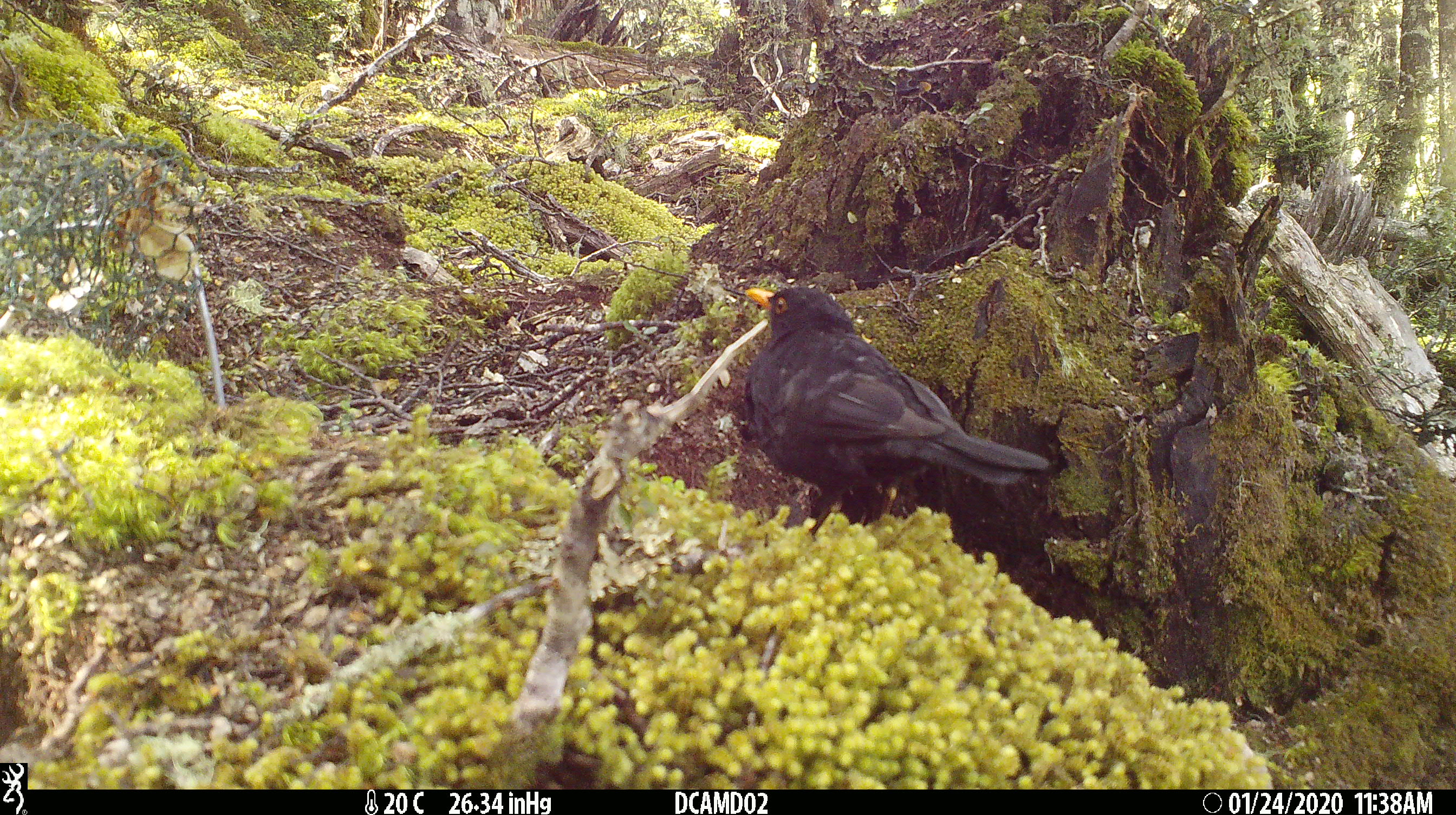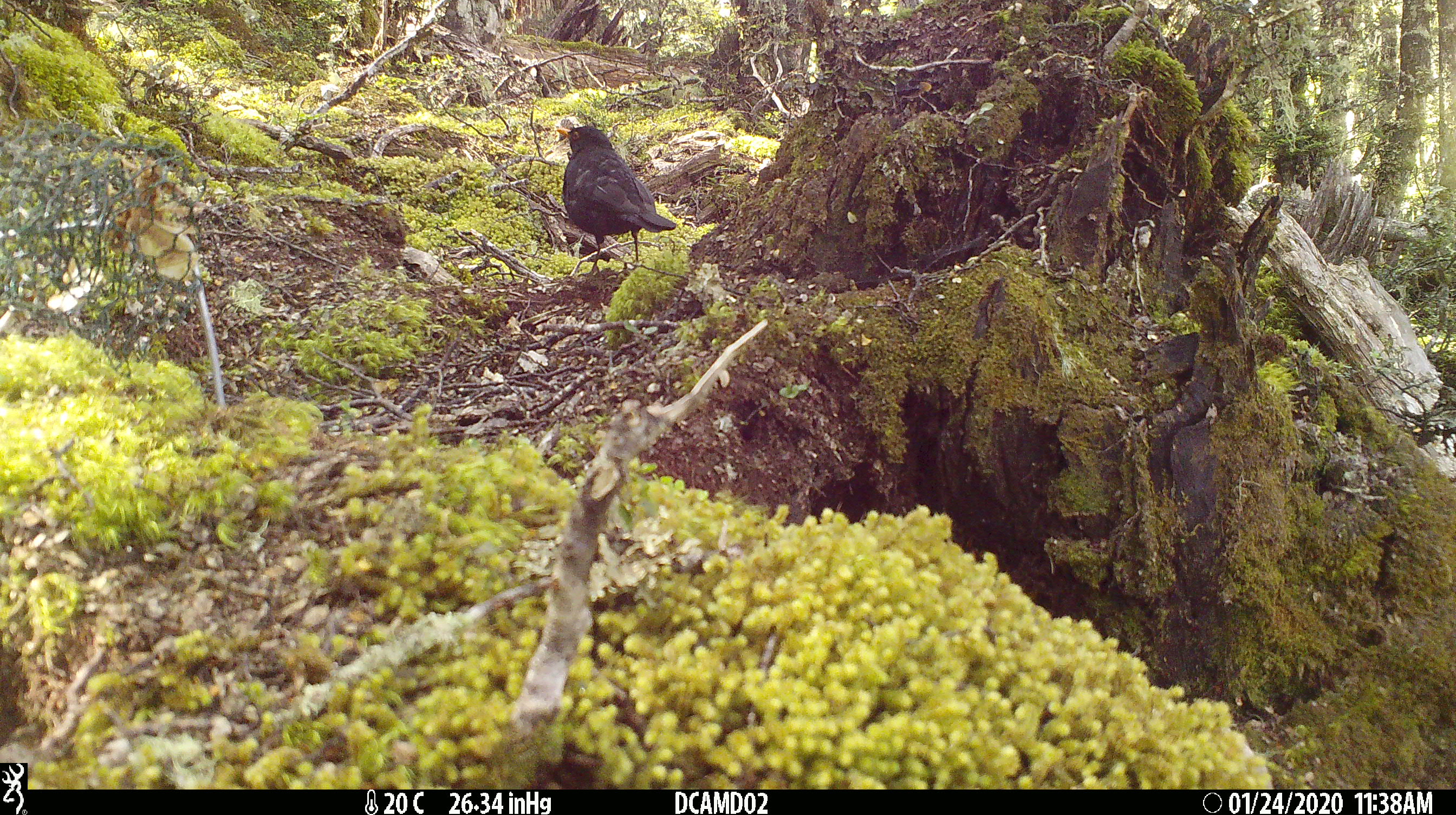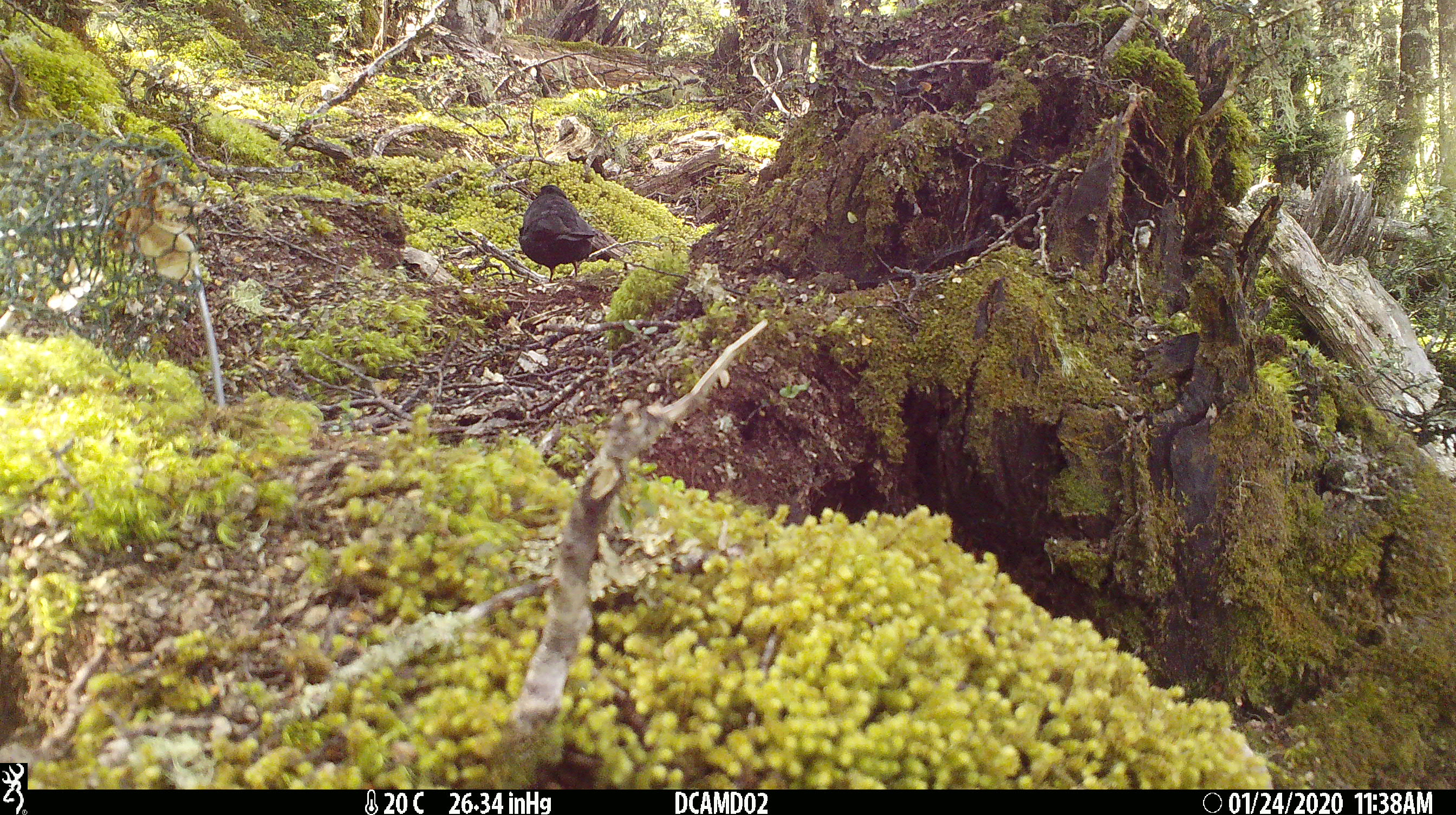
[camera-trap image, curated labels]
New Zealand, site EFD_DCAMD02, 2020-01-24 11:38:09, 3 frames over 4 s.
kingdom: Animalia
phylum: Chordata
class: Aves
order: Passeriformes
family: Turdidae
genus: Turdus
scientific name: Turdus merula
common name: eurasian blackbird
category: blackbird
Blackbird (eurasian blackbird) (Turdus merula).